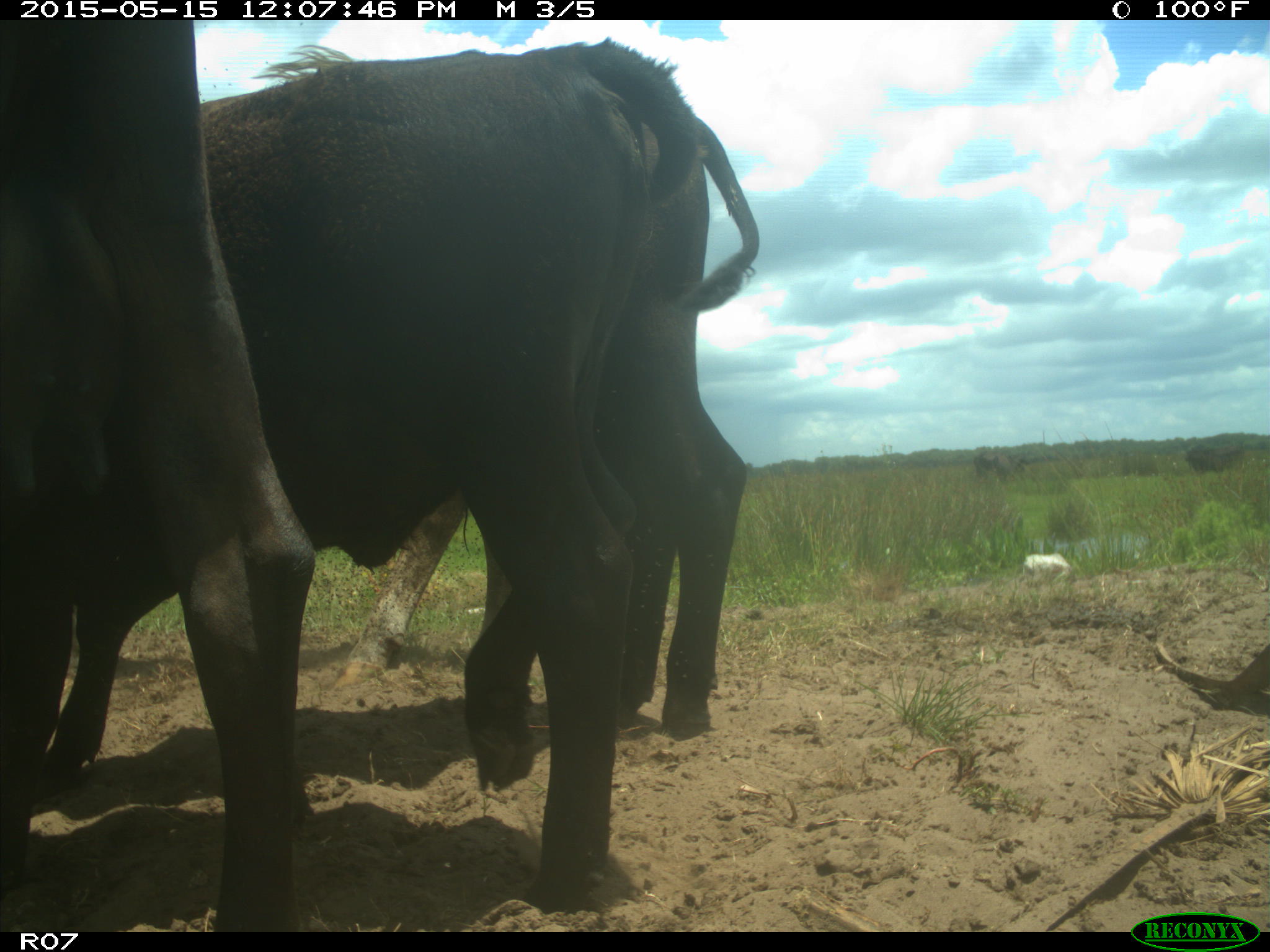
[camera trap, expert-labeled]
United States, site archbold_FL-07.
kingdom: Animalia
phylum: Chordata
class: Mammalia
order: Artiodactyla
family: Bovidae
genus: Bos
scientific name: Bos taurus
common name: domestic cow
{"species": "Bos taurus (domestic cow)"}